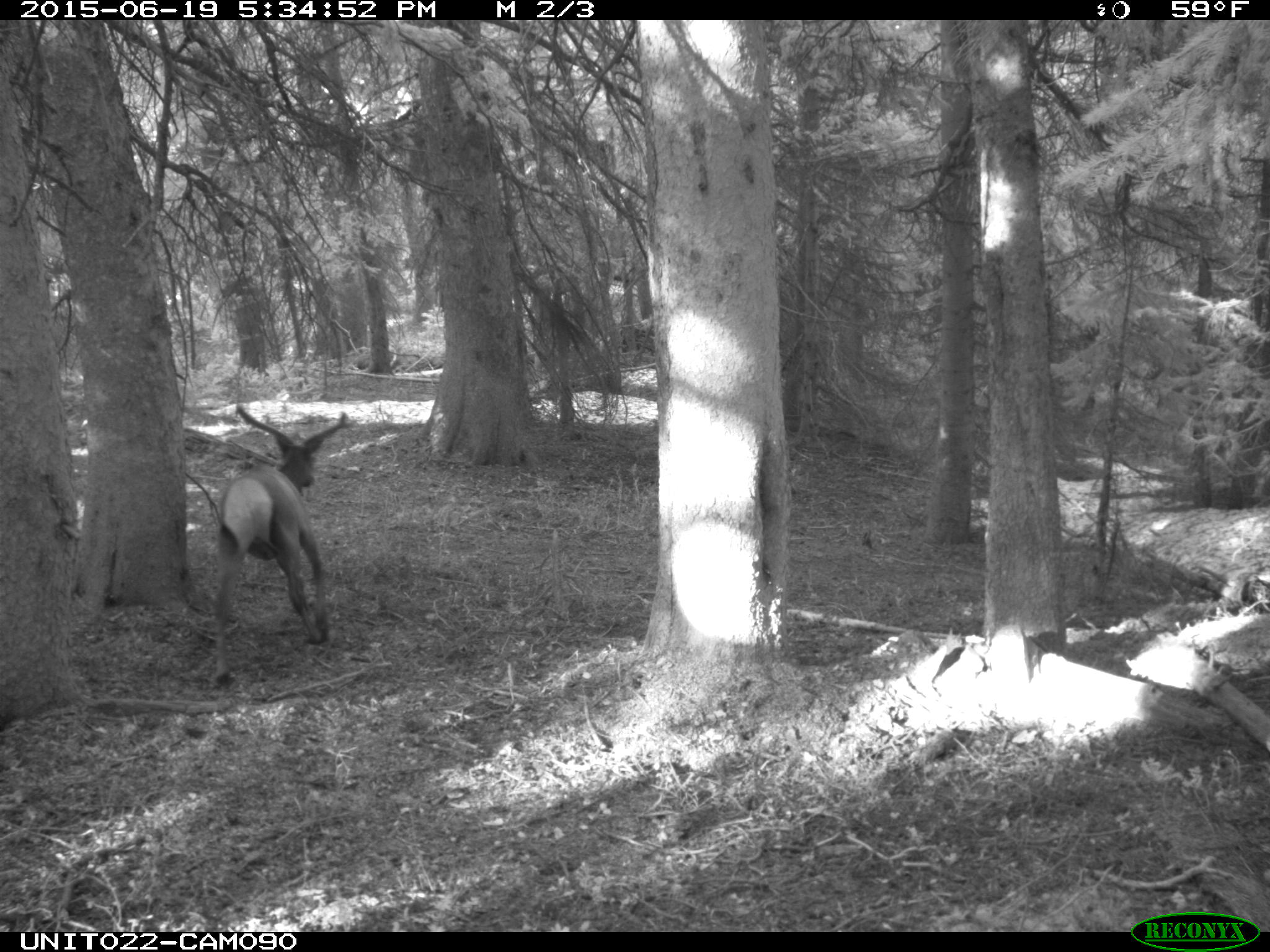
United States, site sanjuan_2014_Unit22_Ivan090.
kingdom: Animalia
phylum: Chordata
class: Mammalia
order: Artiodactyla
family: Cervidae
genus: Cervus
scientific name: Cervus elaphus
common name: red deer